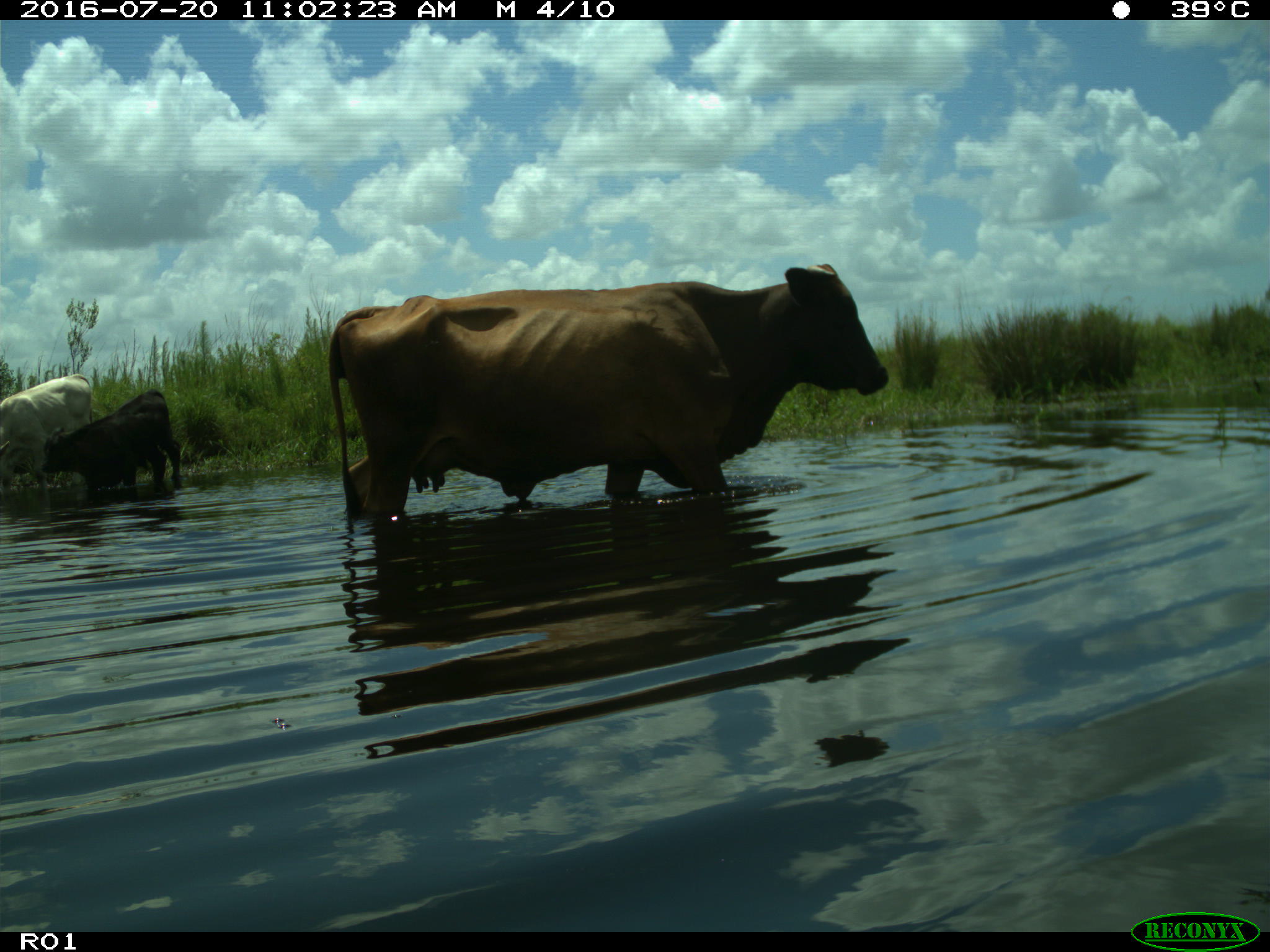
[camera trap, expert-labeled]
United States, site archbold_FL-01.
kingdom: Animalia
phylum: Chordata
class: Mammalia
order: Artiodactyla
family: Bovidae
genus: Bos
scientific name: Bos taurus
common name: domestic cow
Bos taurus (domestic cow).